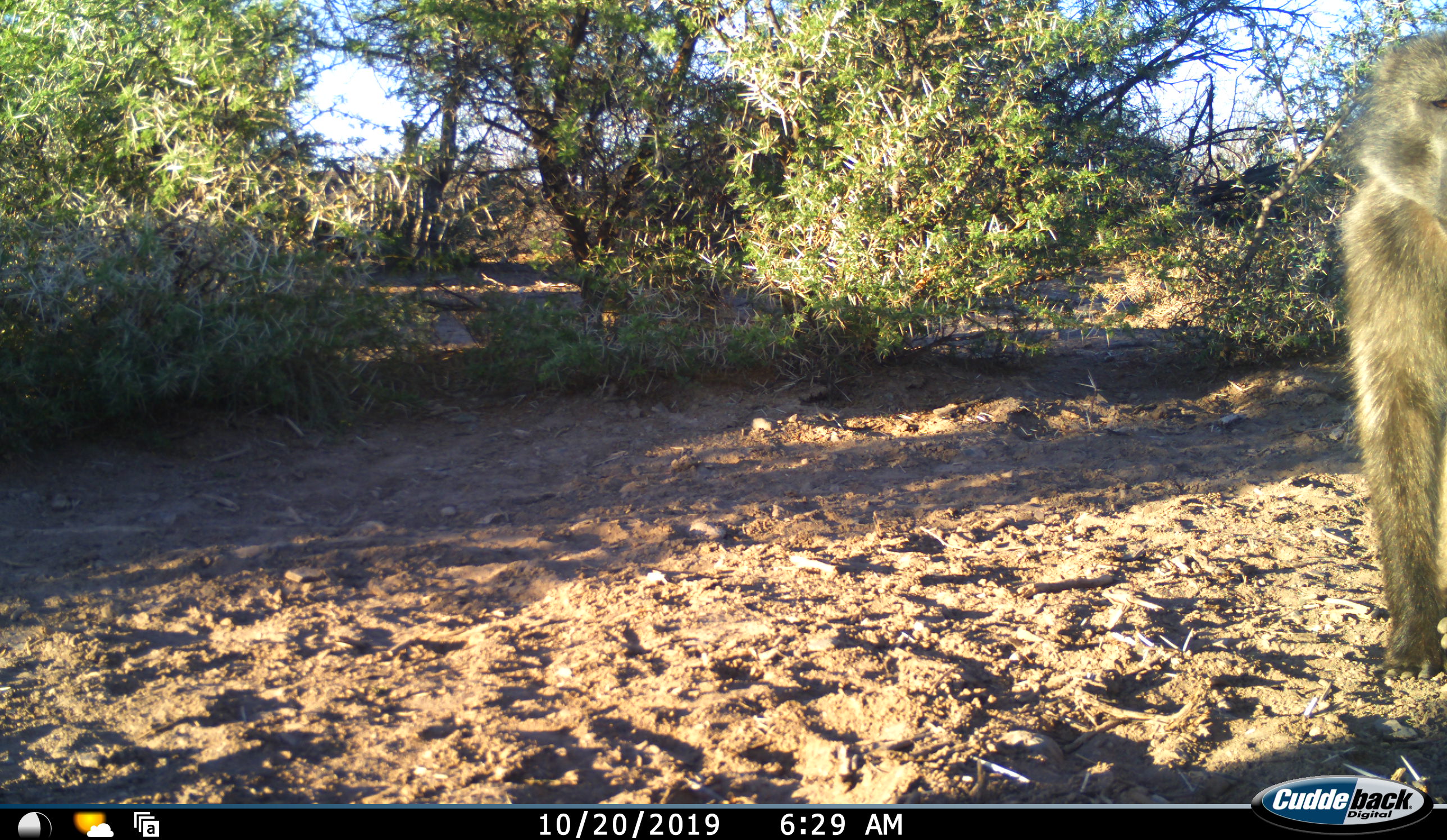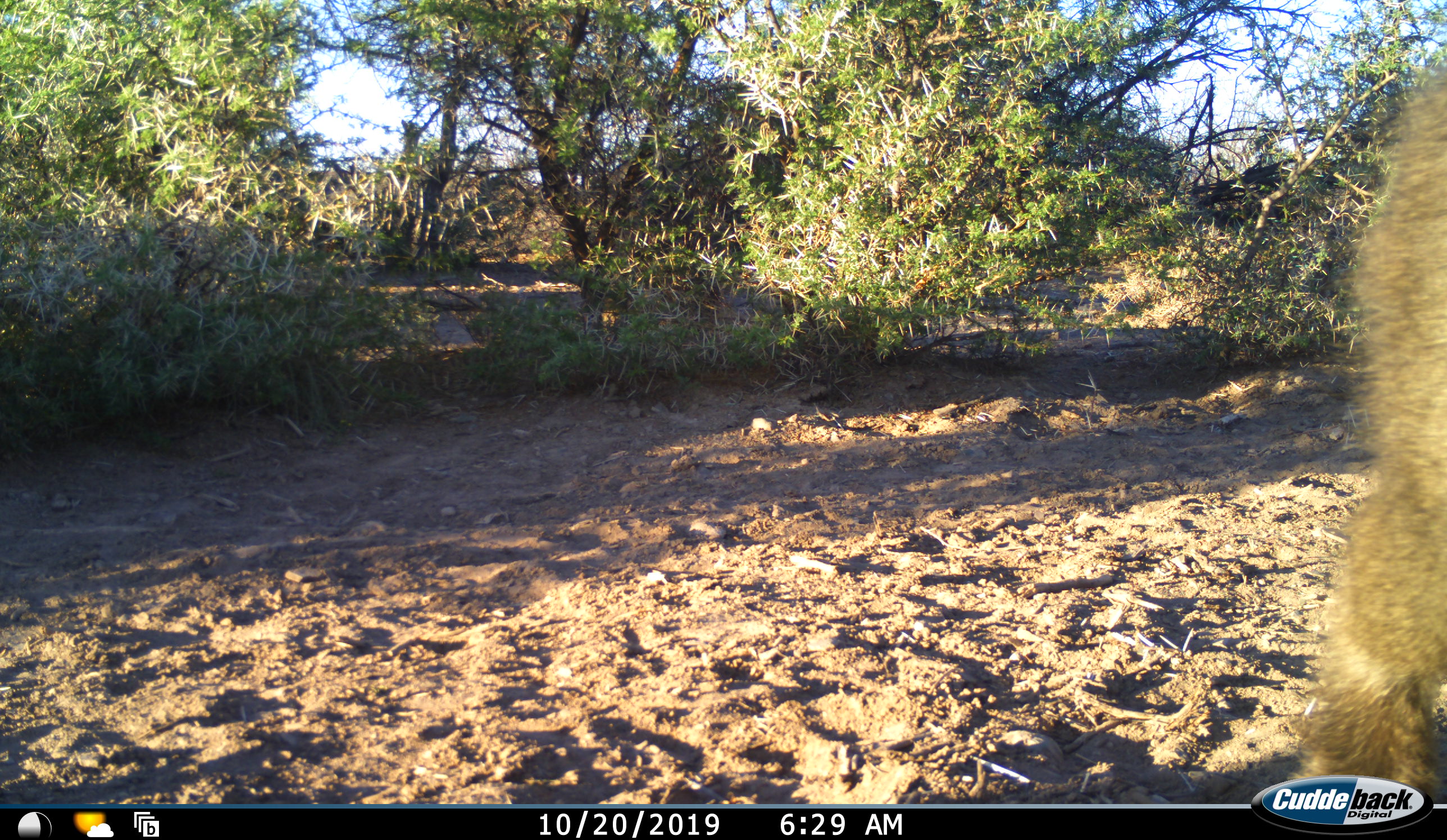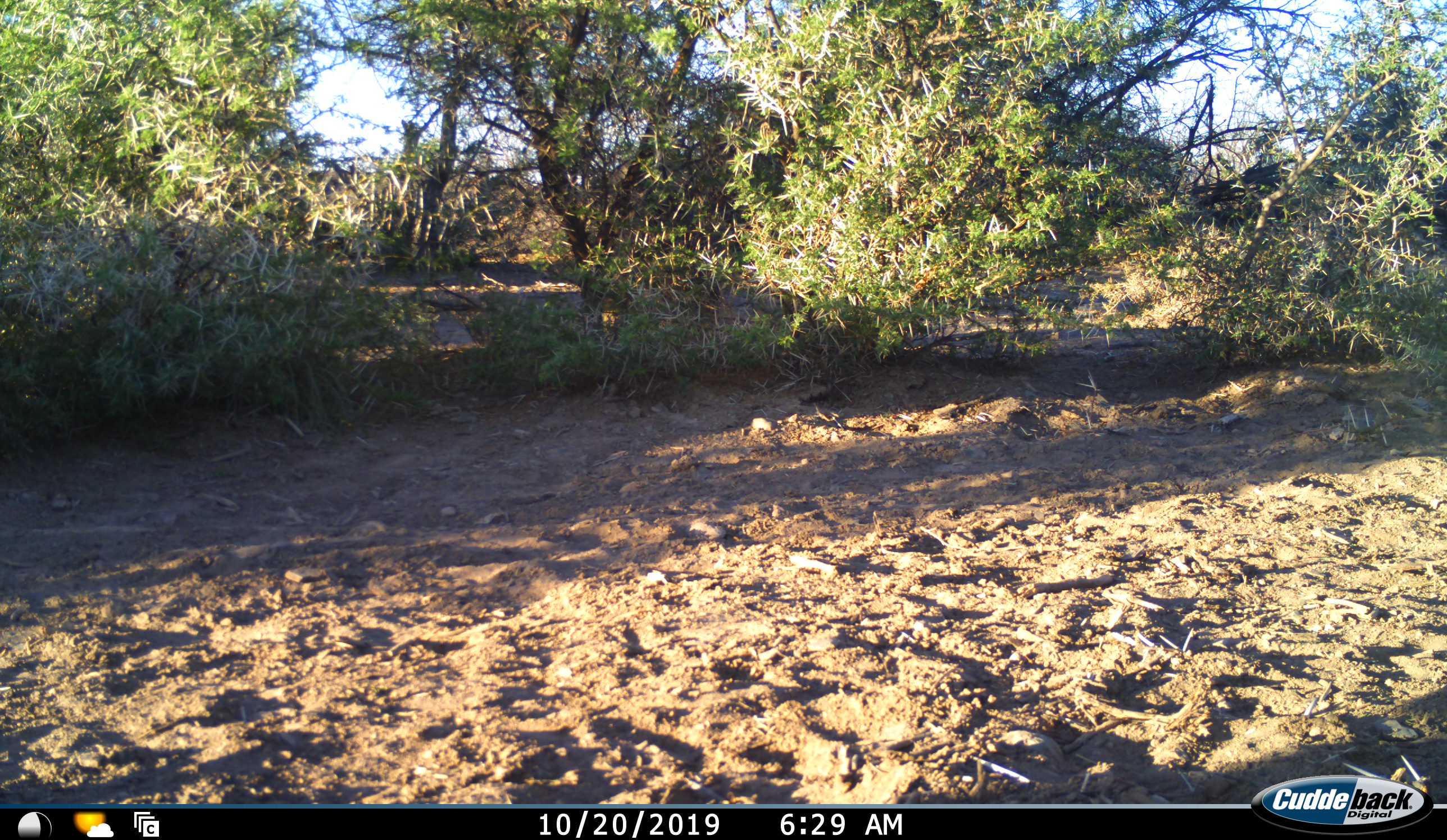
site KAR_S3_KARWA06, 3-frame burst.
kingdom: Animalia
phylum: Chordata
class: Mammalia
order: Primates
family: Cercopithecidae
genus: Papio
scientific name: Papio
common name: baboon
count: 1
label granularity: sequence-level